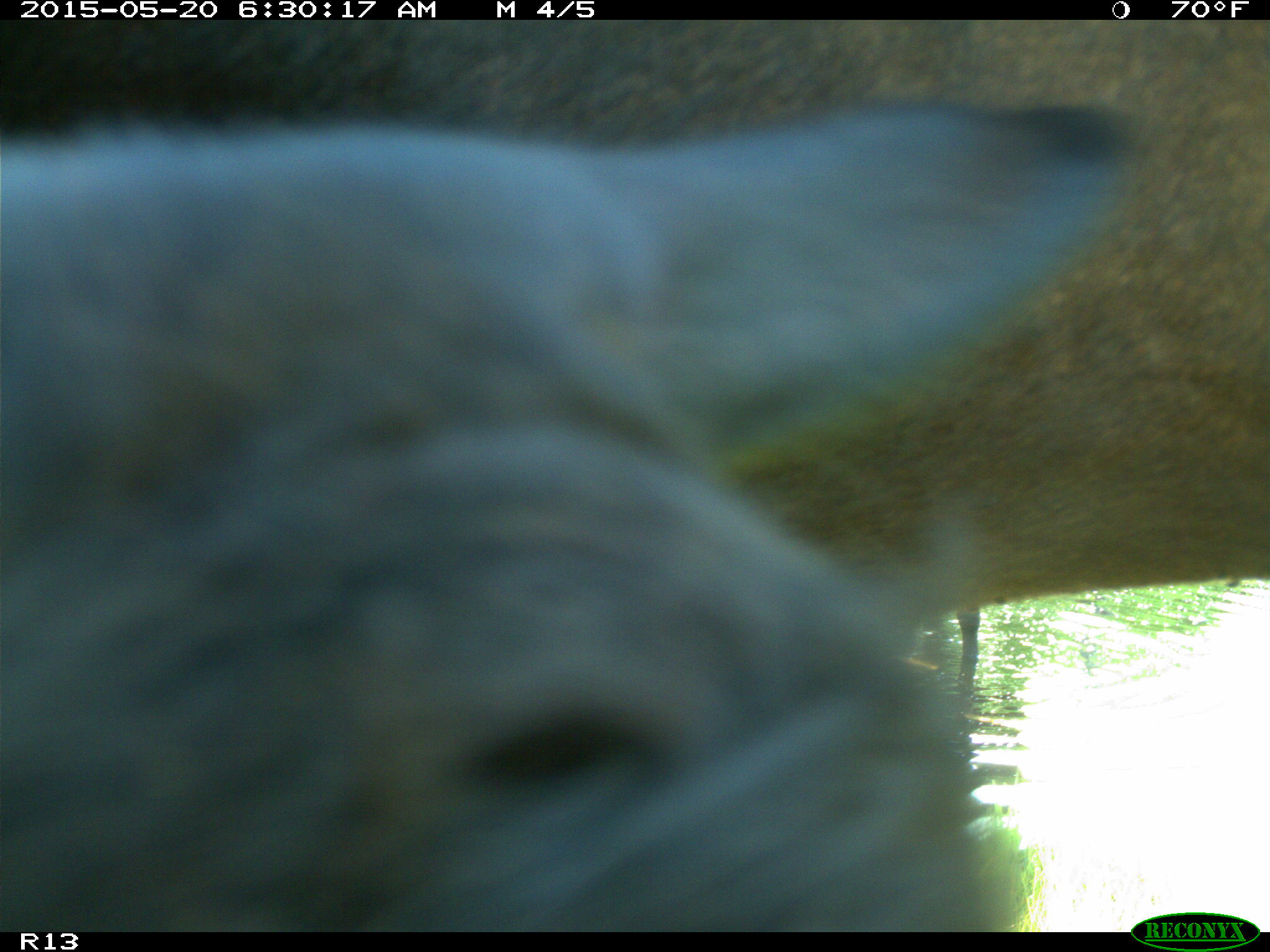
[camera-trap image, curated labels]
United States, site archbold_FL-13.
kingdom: Animalia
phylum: Chordata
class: Mammalia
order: Artiodactyla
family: Bovidae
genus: Bos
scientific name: Bos taurus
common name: domestic cow